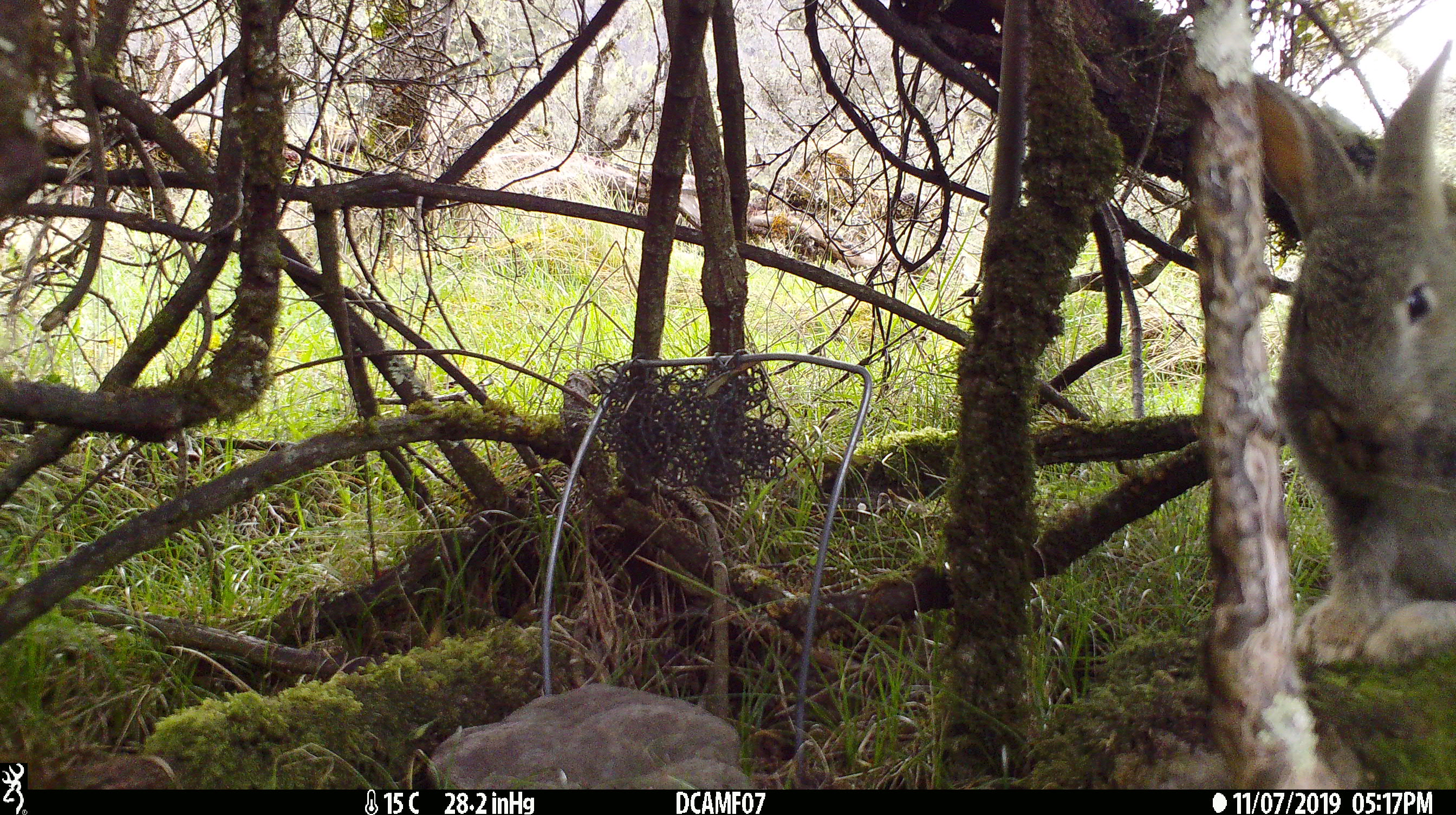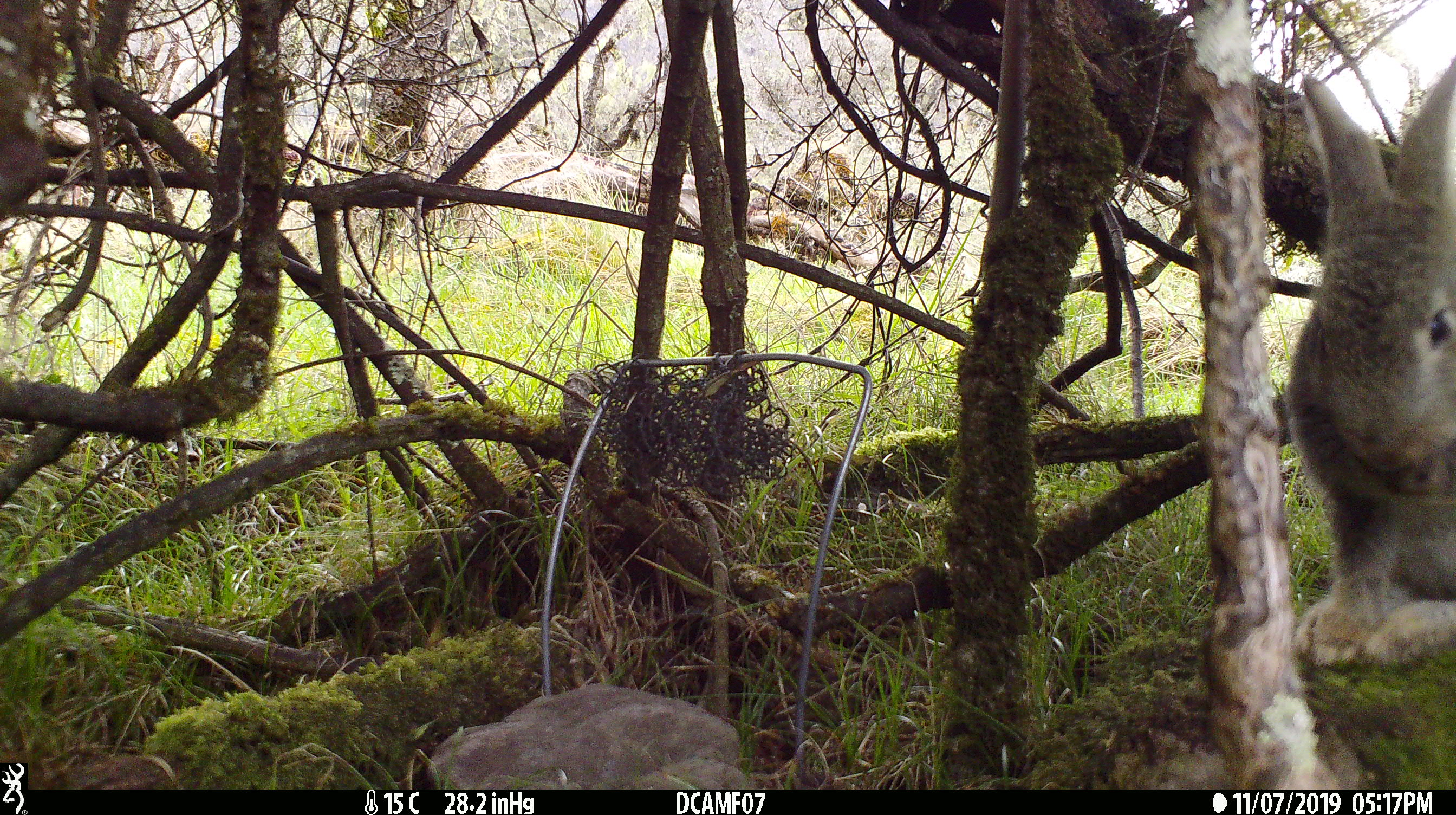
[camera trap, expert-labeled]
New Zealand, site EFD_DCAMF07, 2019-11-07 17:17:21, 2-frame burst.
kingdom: Animalia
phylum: Chordata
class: Mammalia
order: Lagomorpha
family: Leporidae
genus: Oryctolagus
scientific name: Oryctolagus cuniculus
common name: european rabbit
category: rabbit